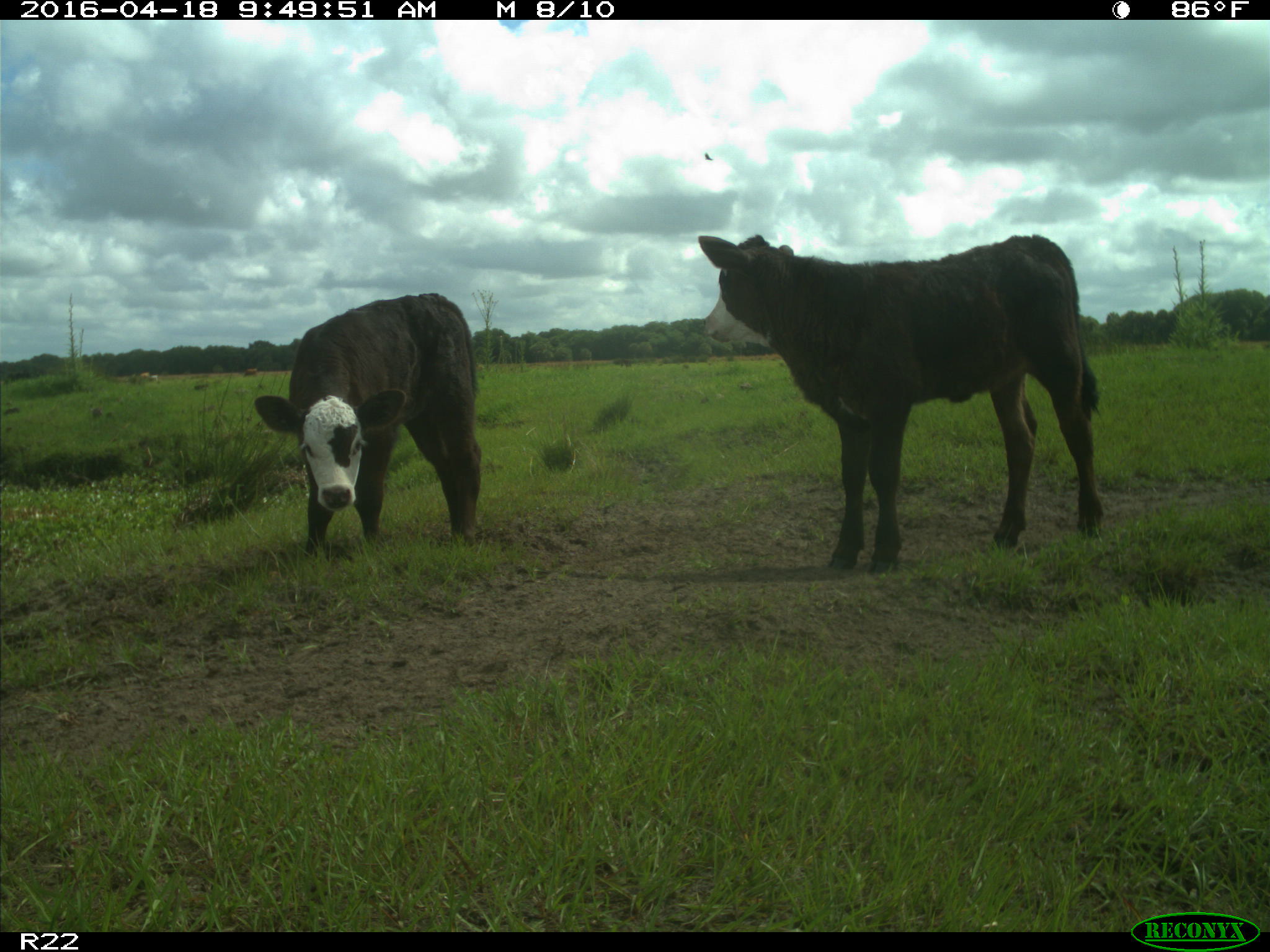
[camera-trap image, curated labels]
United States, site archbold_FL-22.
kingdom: Animalia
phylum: Chordata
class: Mammalia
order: Artiodactyla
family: Bovidae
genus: Bos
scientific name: Bos taurus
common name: domestic cow